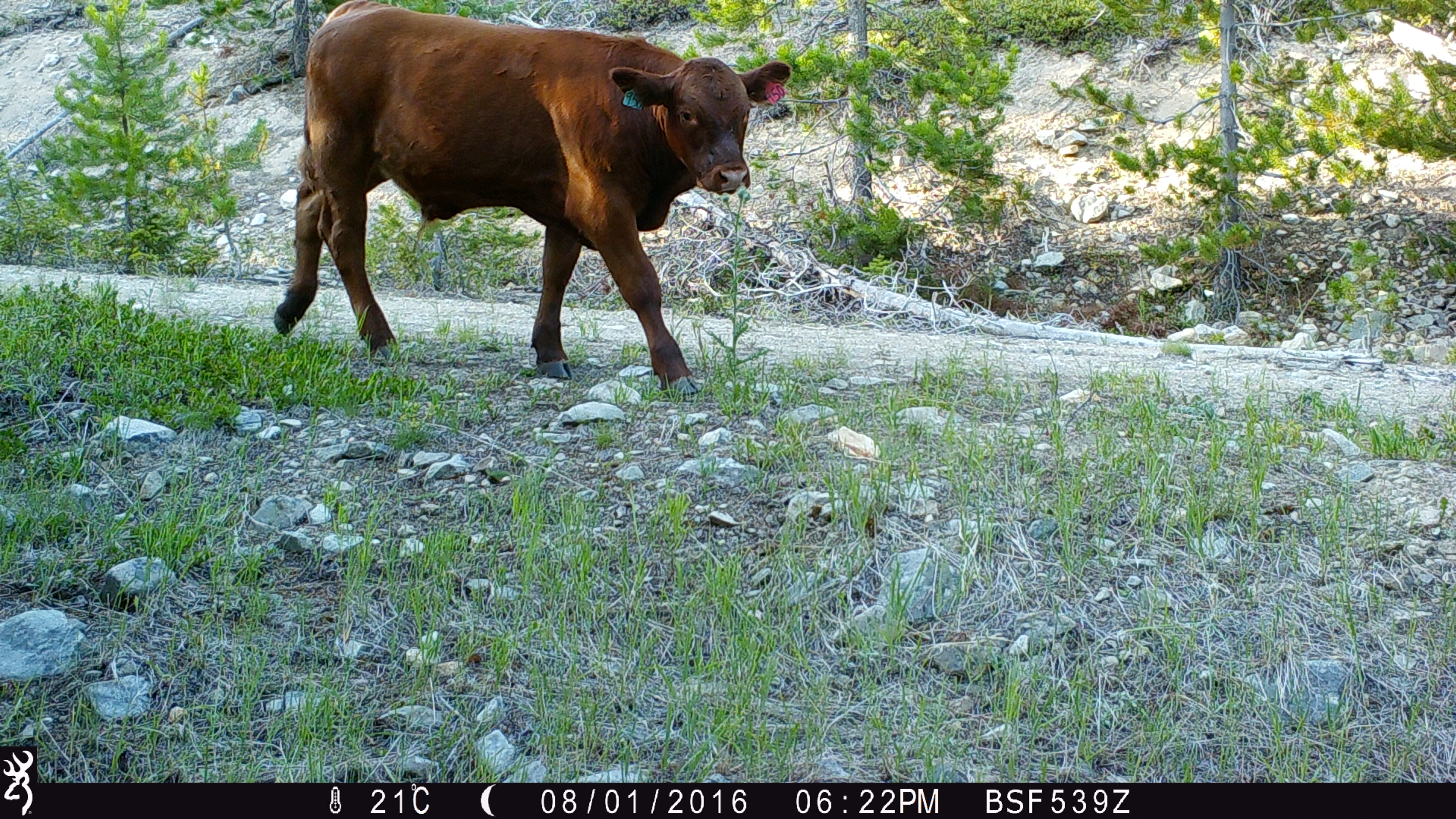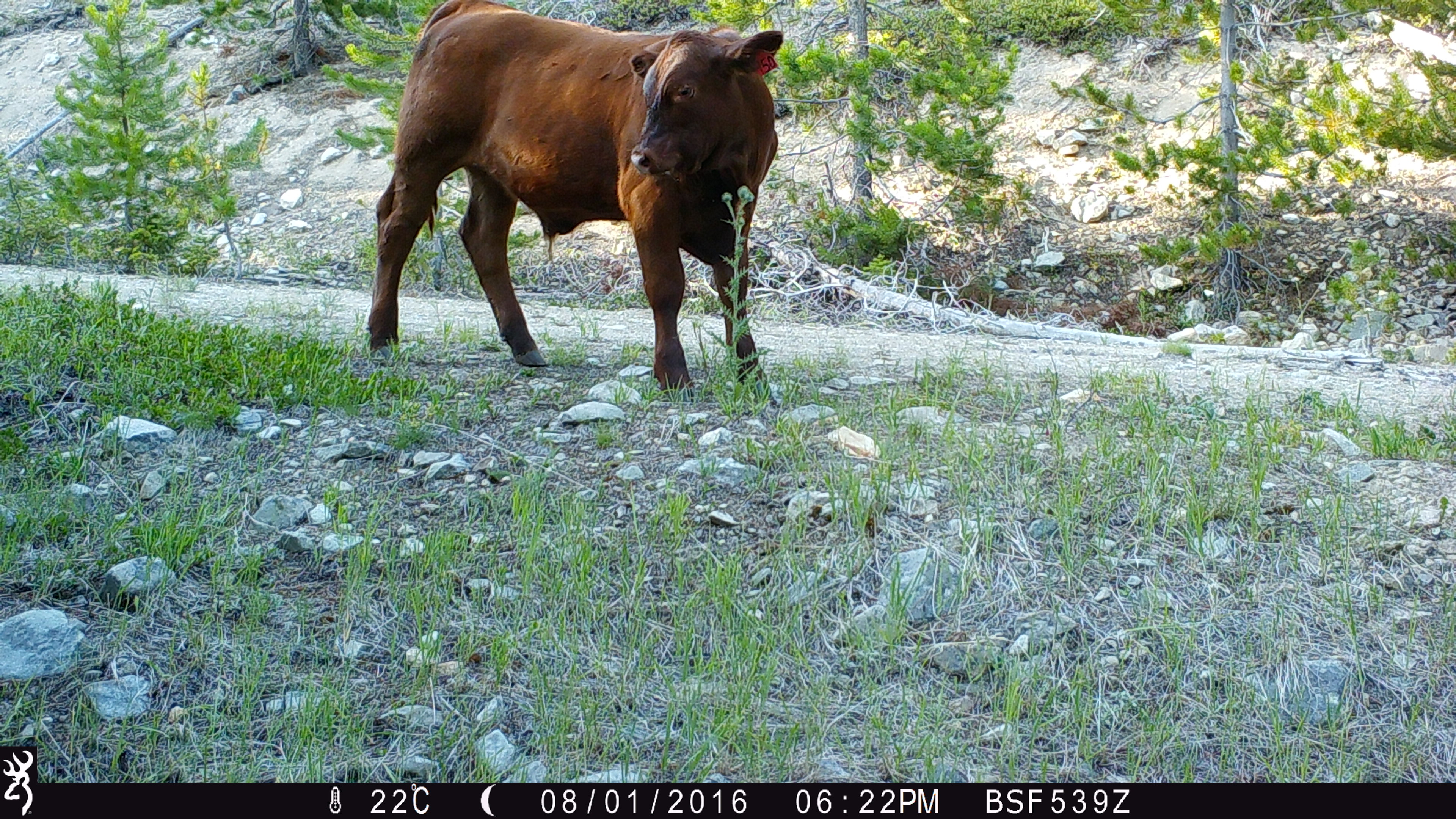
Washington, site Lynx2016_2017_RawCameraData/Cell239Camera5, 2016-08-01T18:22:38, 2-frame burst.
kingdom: Animalia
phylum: Chordata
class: Mammalia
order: Artiodactyla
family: Bovidae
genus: Bos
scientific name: Bos taurus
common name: domestic cattle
Domestic cattle (Bos taurus). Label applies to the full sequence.